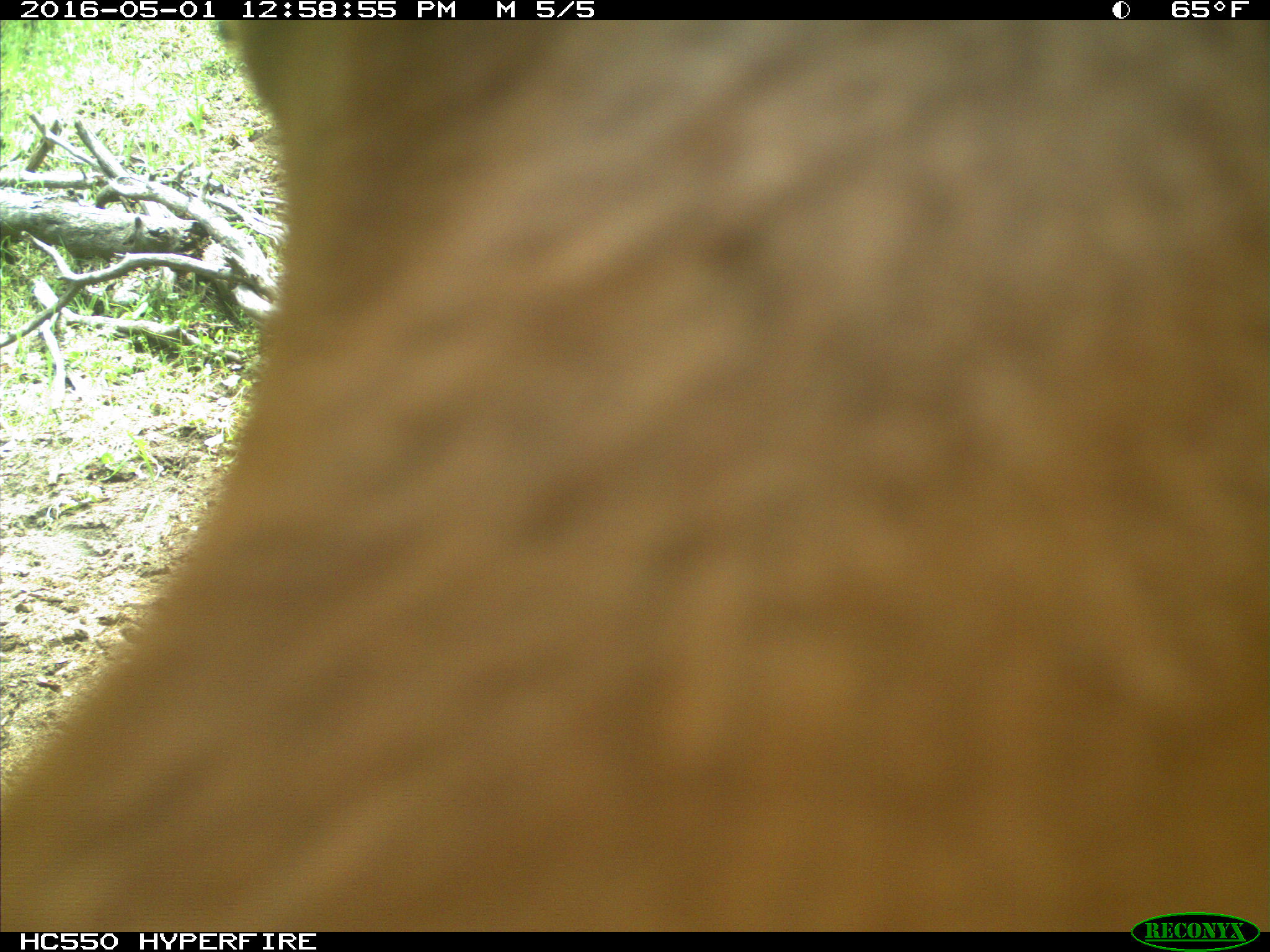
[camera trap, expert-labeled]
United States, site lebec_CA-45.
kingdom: Animalia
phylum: Chordata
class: Mammalia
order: Artiodactyla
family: Bovidae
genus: Bos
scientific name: Bos taurus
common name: domestic cow